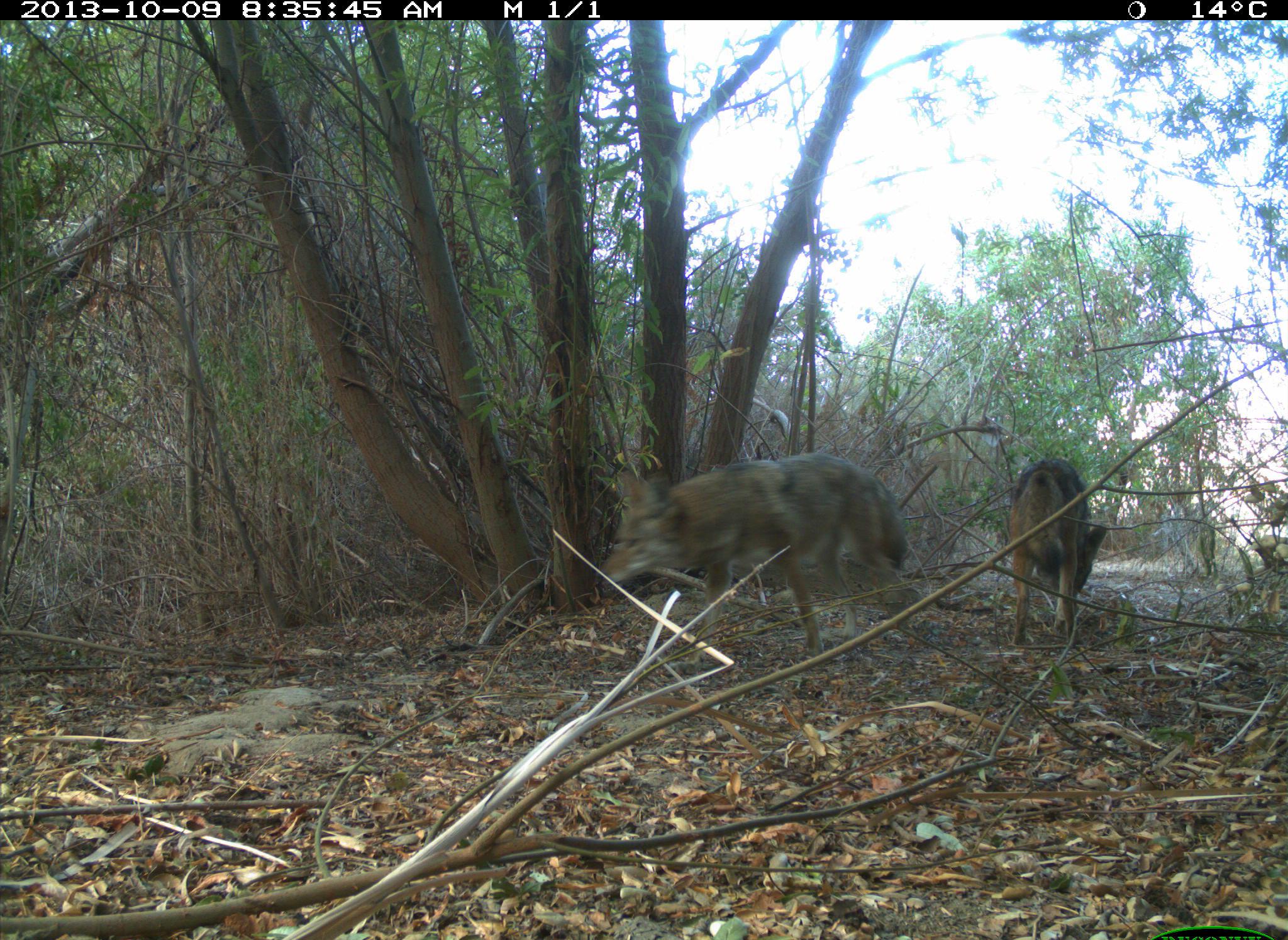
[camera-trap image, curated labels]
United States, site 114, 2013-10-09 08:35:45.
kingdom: Animalia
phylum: Chordata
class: Mammalia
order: Carnivora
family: Canidae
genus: Canis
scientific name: Canis latrans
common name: coyote